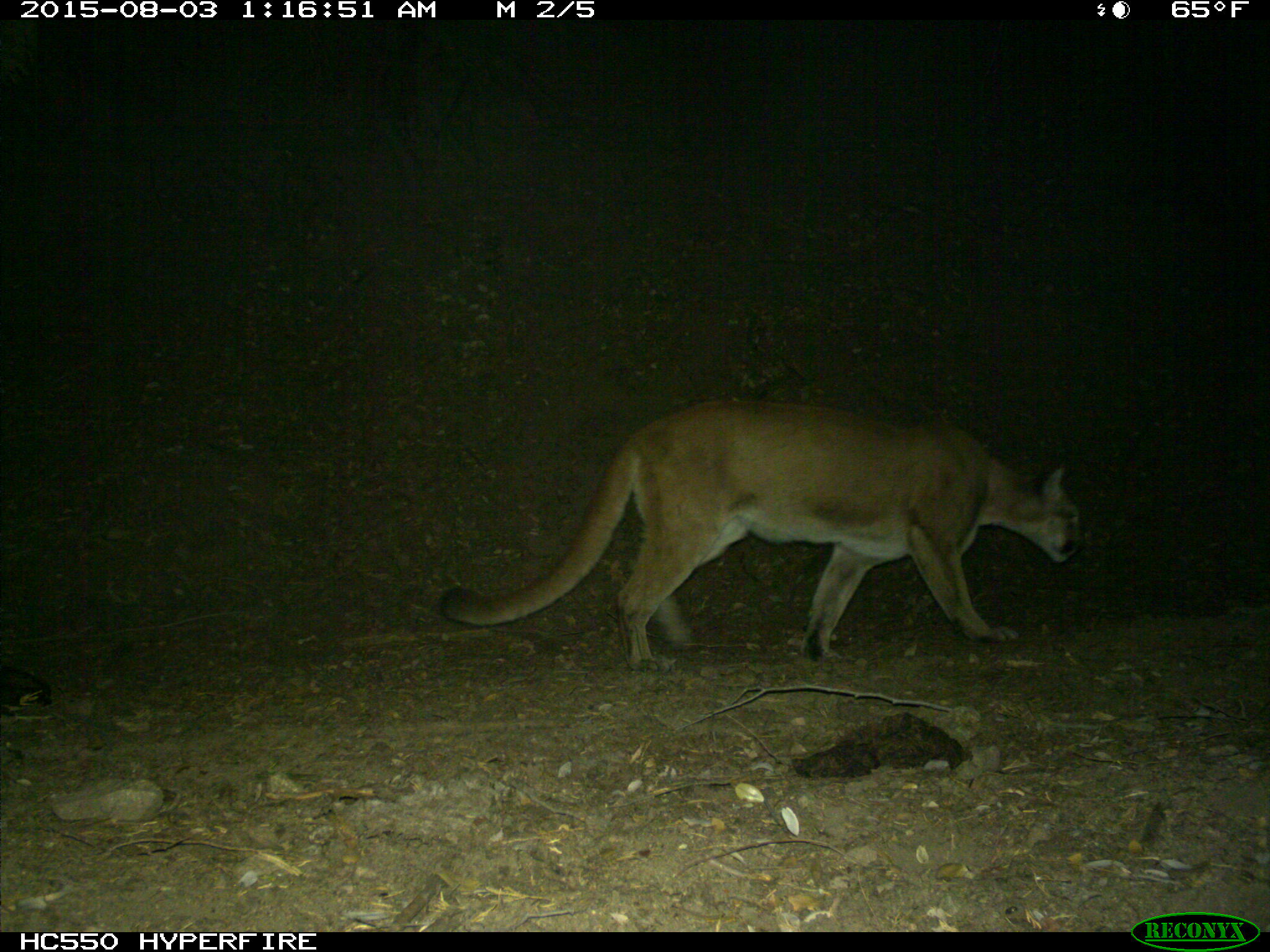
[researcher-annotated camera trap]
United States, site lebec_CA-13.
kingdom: Animalia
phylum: Chordata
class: Mammalia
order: Carnivora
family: Felidae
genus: Puma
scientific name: Puma concolor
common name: mountain lion